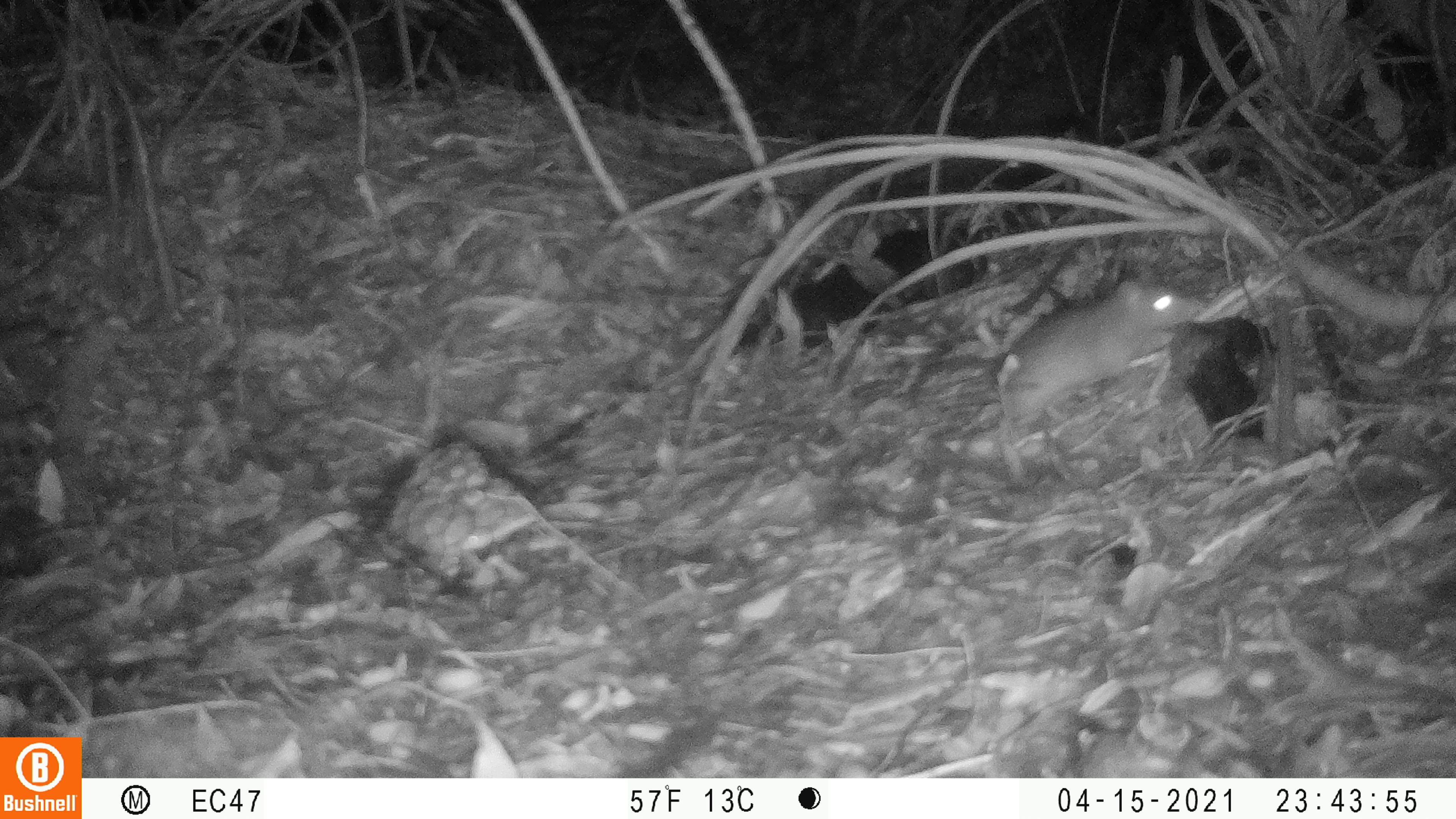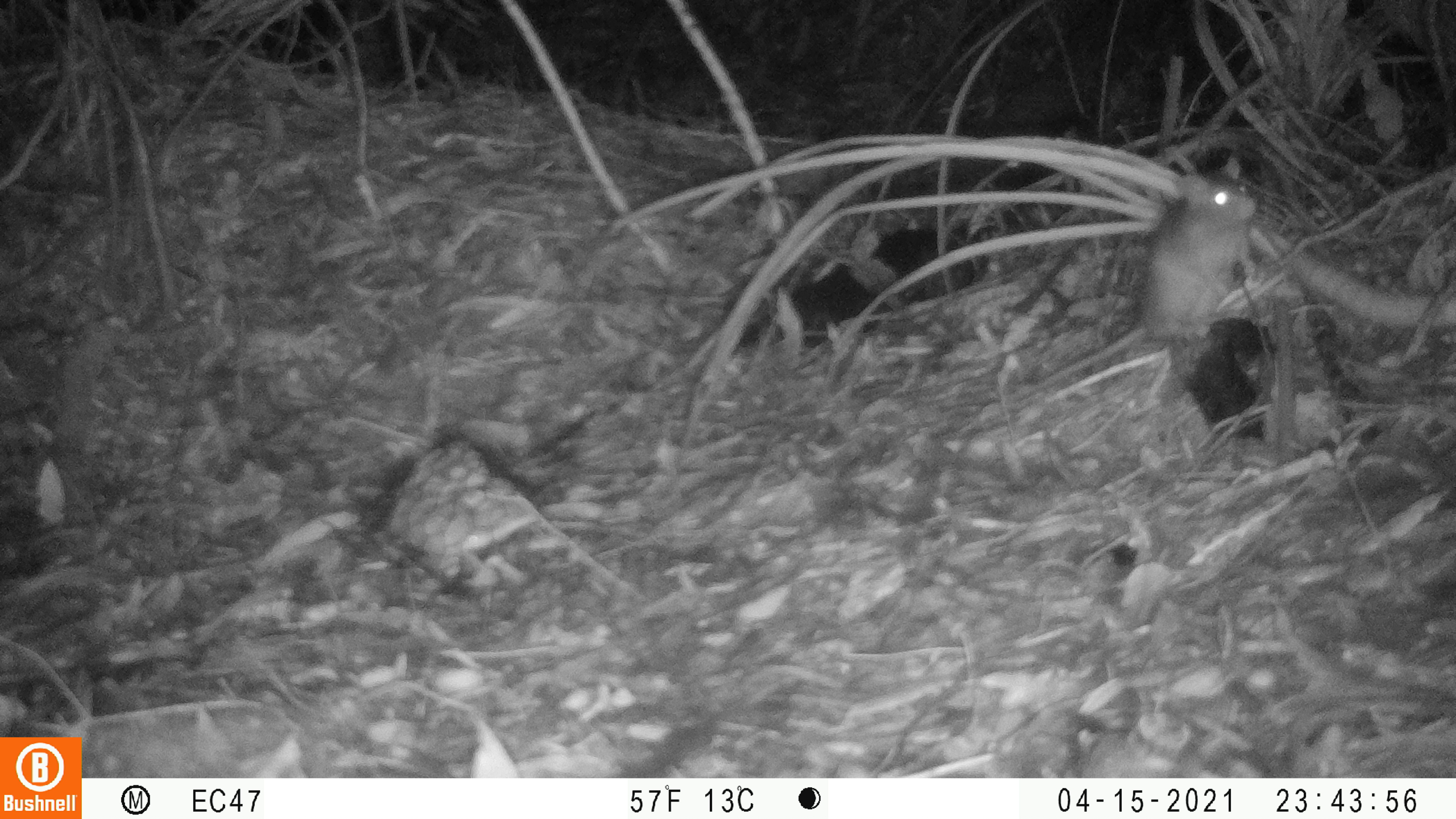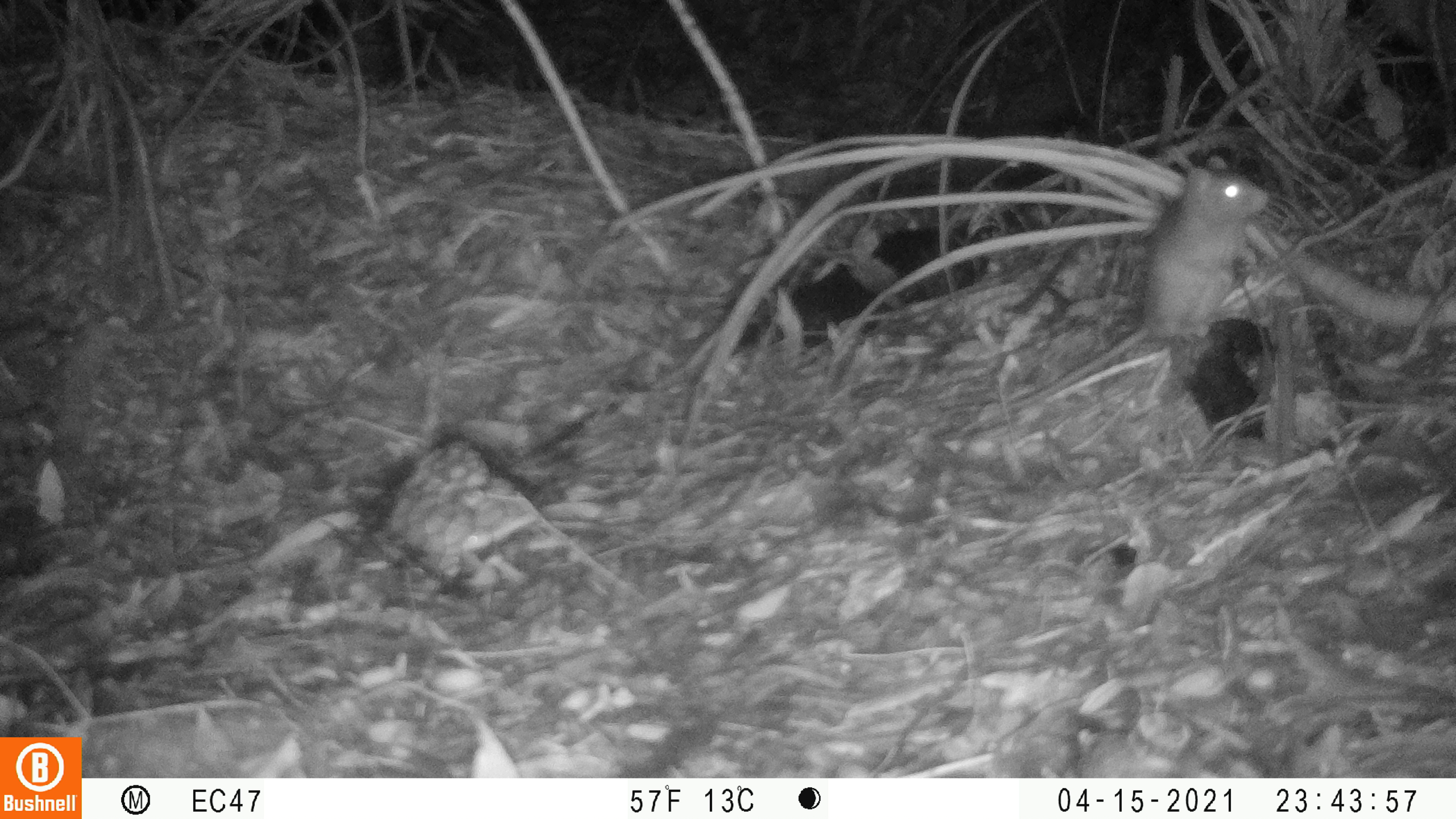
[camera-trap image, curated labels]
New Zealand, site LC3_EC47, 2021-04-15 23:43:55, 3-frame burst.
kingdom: Animalia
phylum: Chordata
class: Mammalia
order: Rodentia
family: Muridae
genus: Rattus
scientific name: Rattus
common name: rat